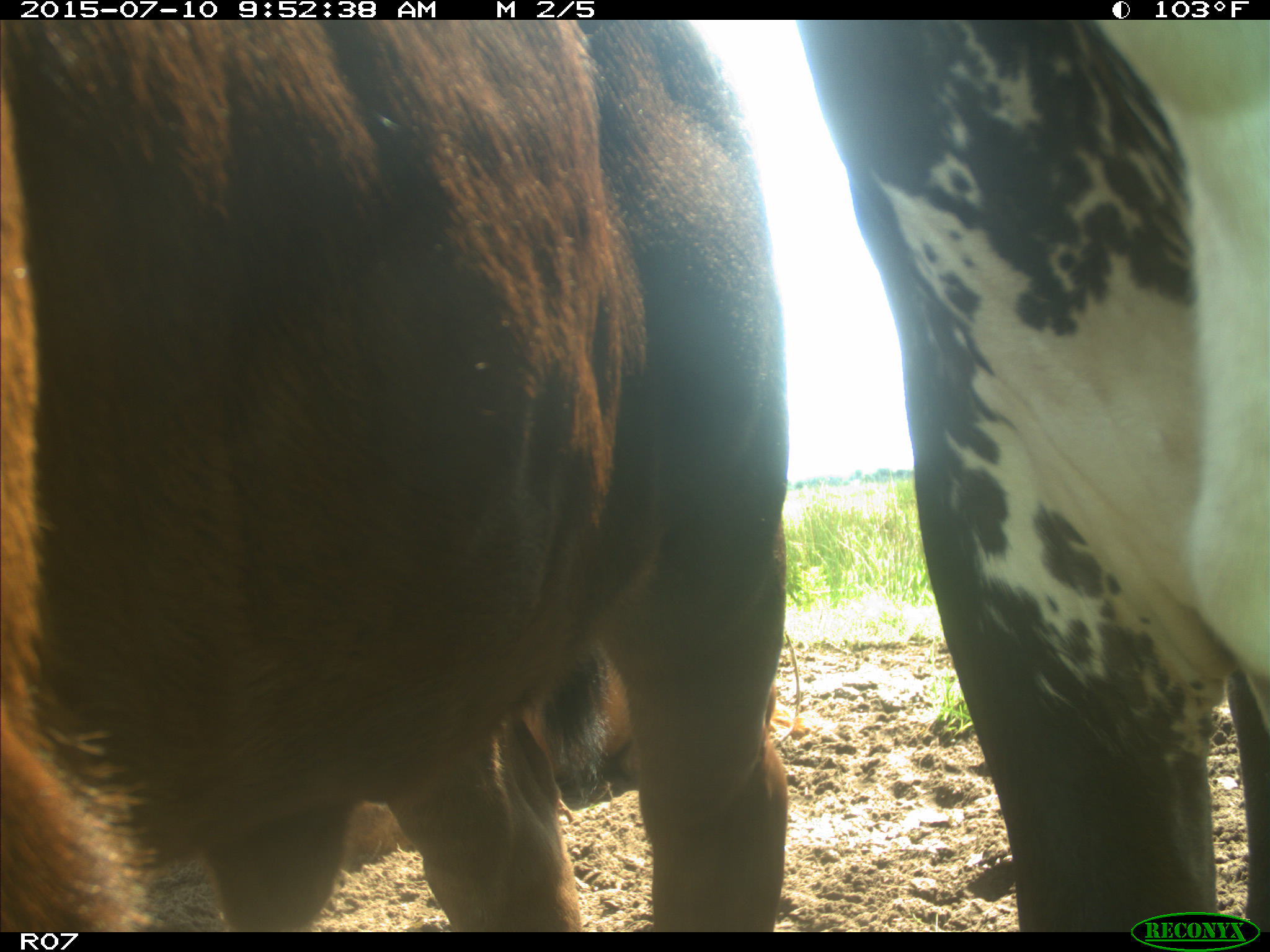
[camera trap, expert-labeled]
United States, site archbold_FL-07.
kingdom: Animalia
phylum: Chordata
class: Mammalia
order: Artiodactyla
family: Bovidae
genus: Bos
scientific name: Bos taurus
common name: domestic cow